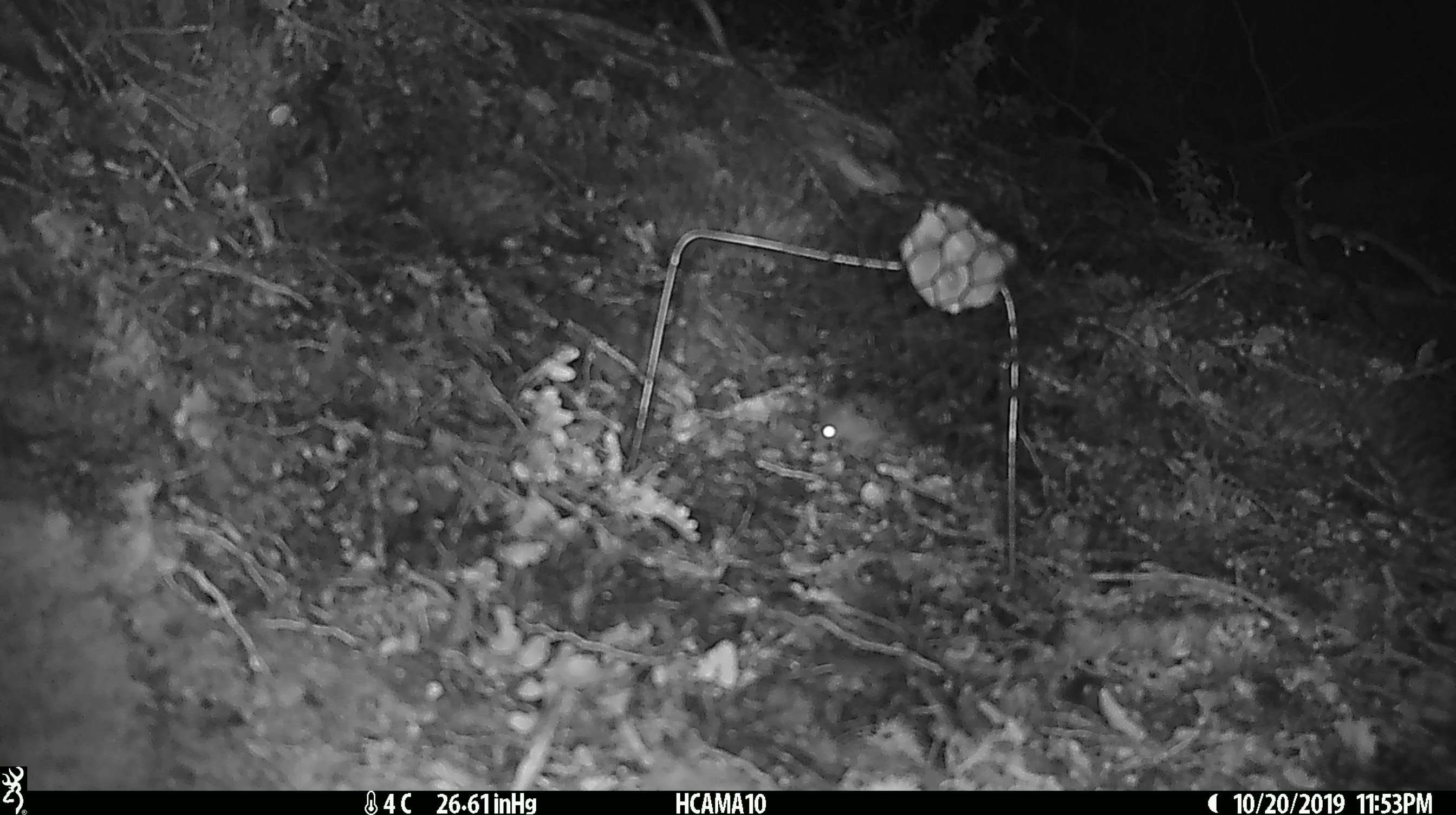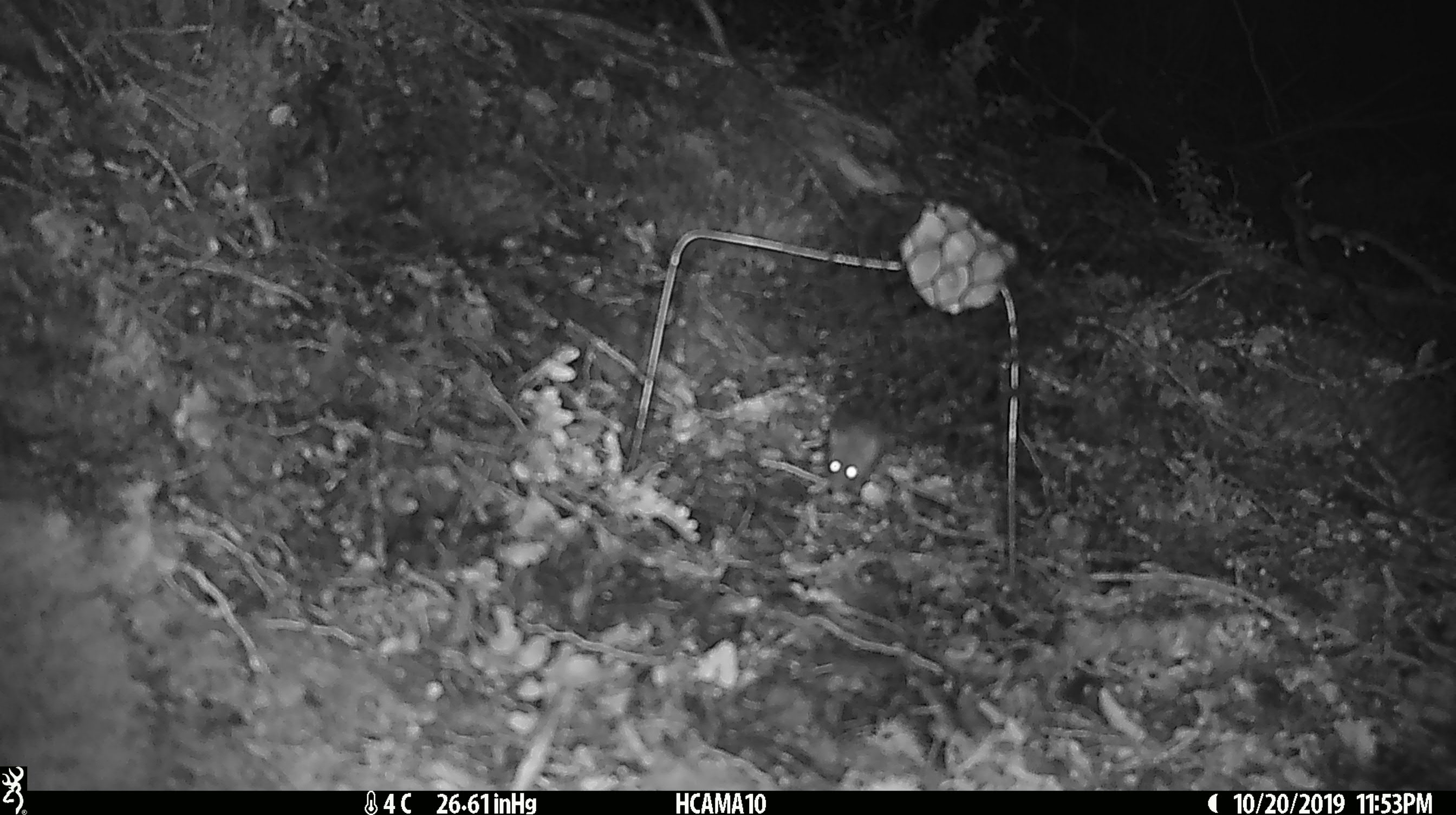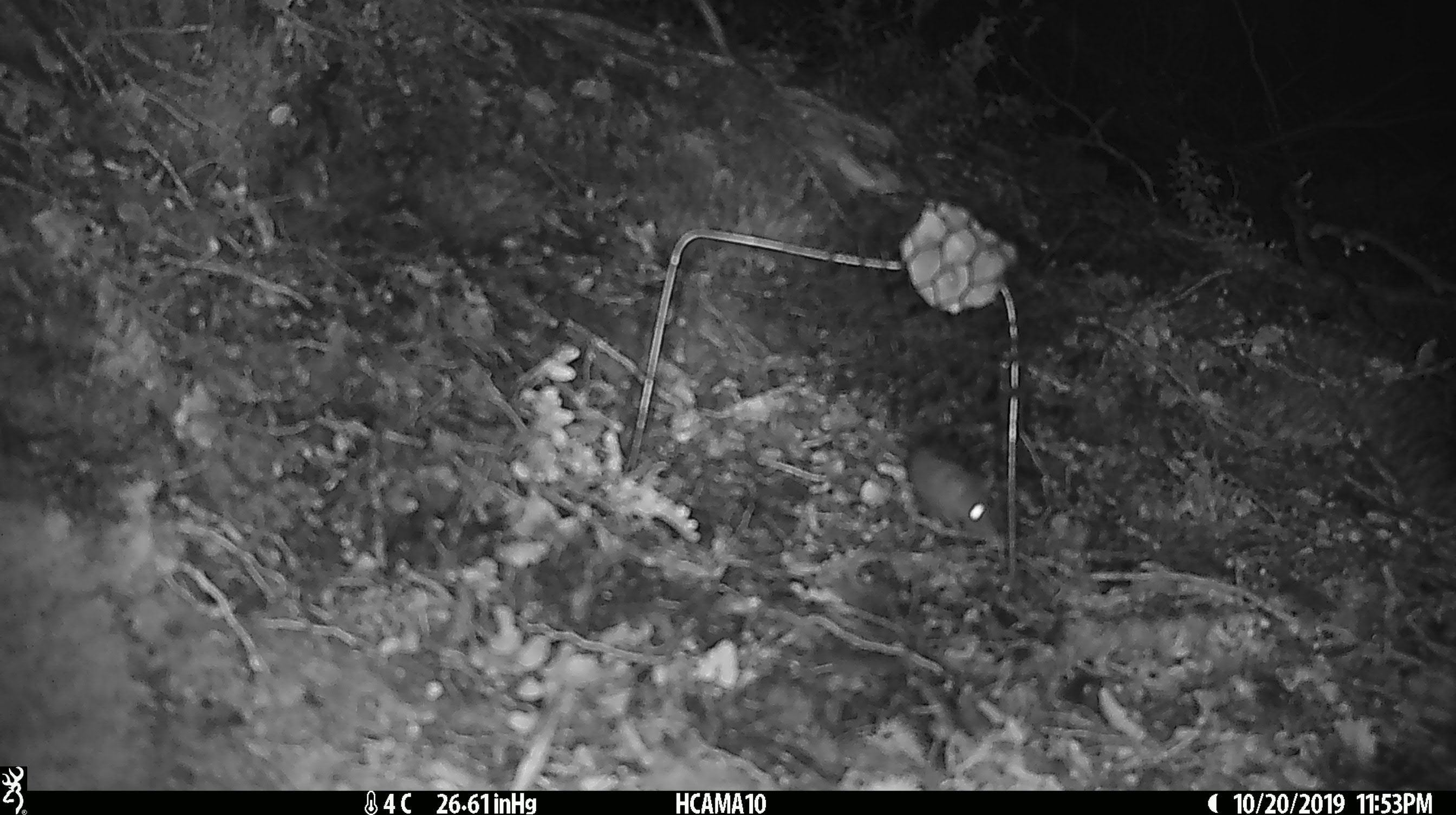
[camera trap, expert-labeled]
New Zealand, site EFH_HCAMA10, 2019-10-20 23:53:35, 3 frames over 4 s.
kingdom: Animalia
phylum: Chordata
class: Mammalia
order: Rodentia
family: Muridae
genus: Mus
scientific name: Mus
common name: mouse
Mouse (Mus).